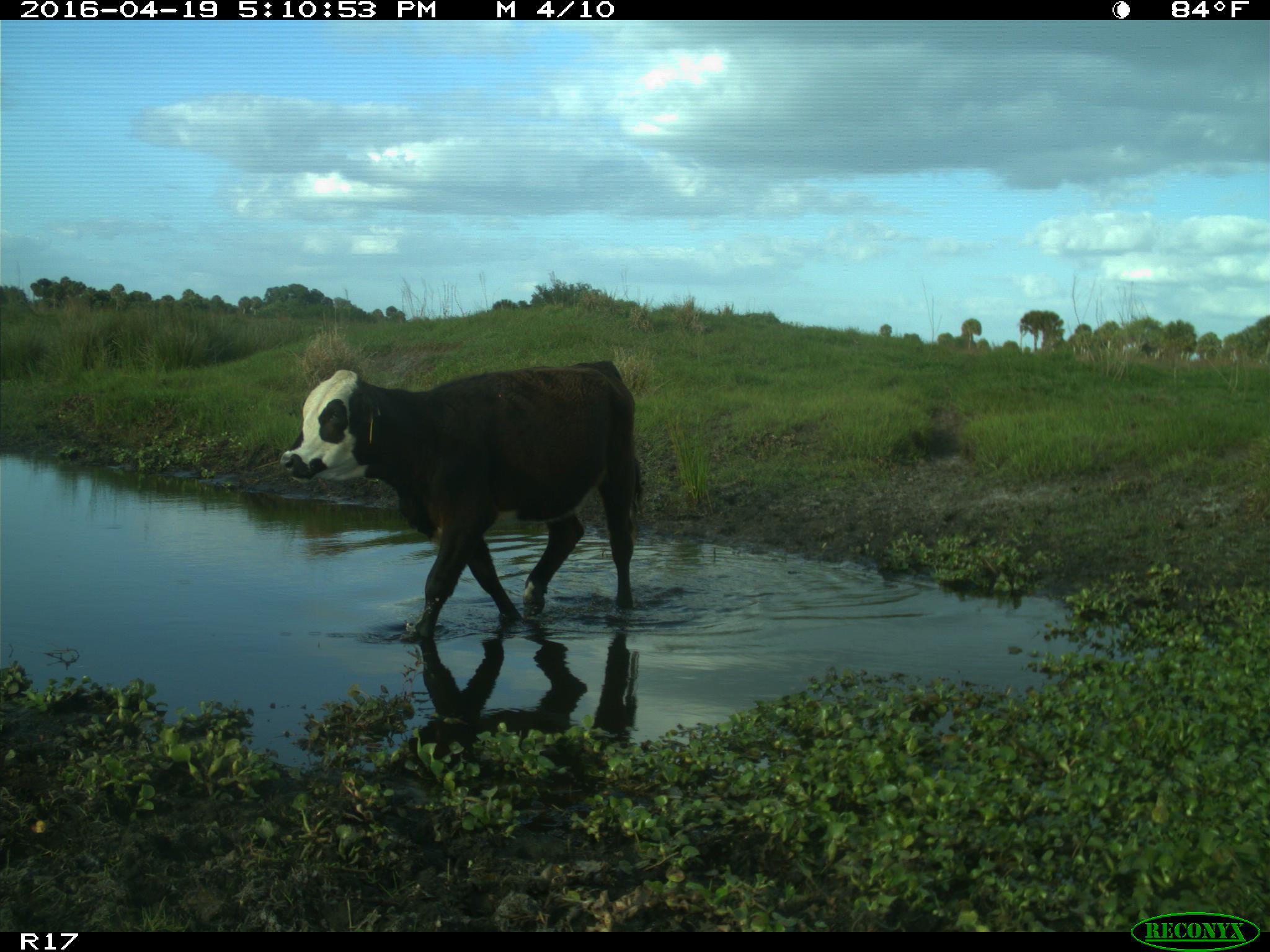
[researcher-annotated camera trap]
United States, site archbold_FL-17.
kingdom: Animalia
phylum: Chordata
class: Mammalia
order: Artiodactyla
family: Bovidae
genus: Bos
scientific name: Bos taurus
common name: domestic cow